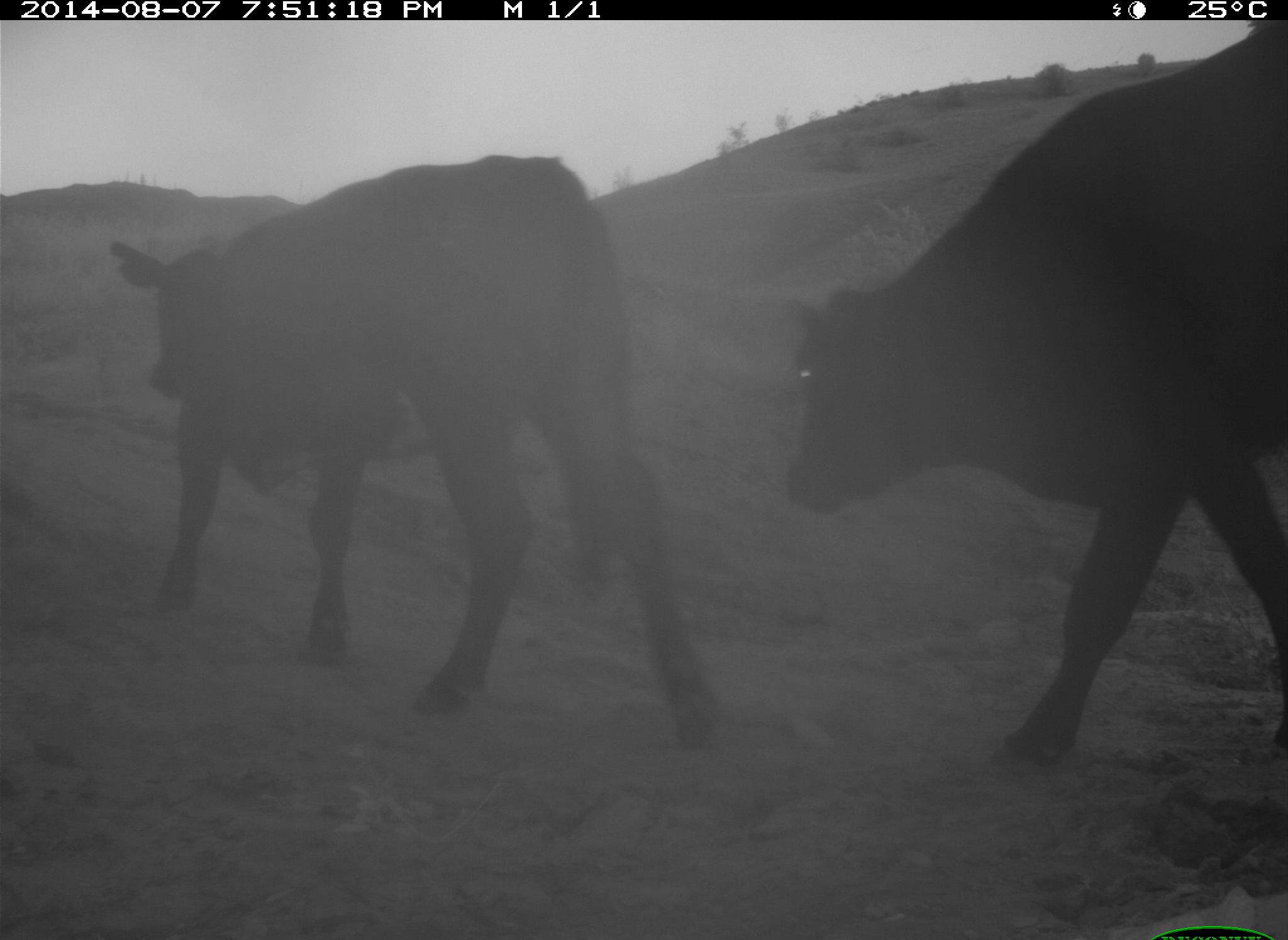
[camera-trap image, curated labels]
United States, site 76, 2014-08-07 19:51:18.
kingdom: Animalia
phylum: Chordata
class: Mammalia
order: Artiodactyla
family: Bovidae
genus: Bos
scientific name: Bos taurus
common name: cow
Cow (Bos taurus).